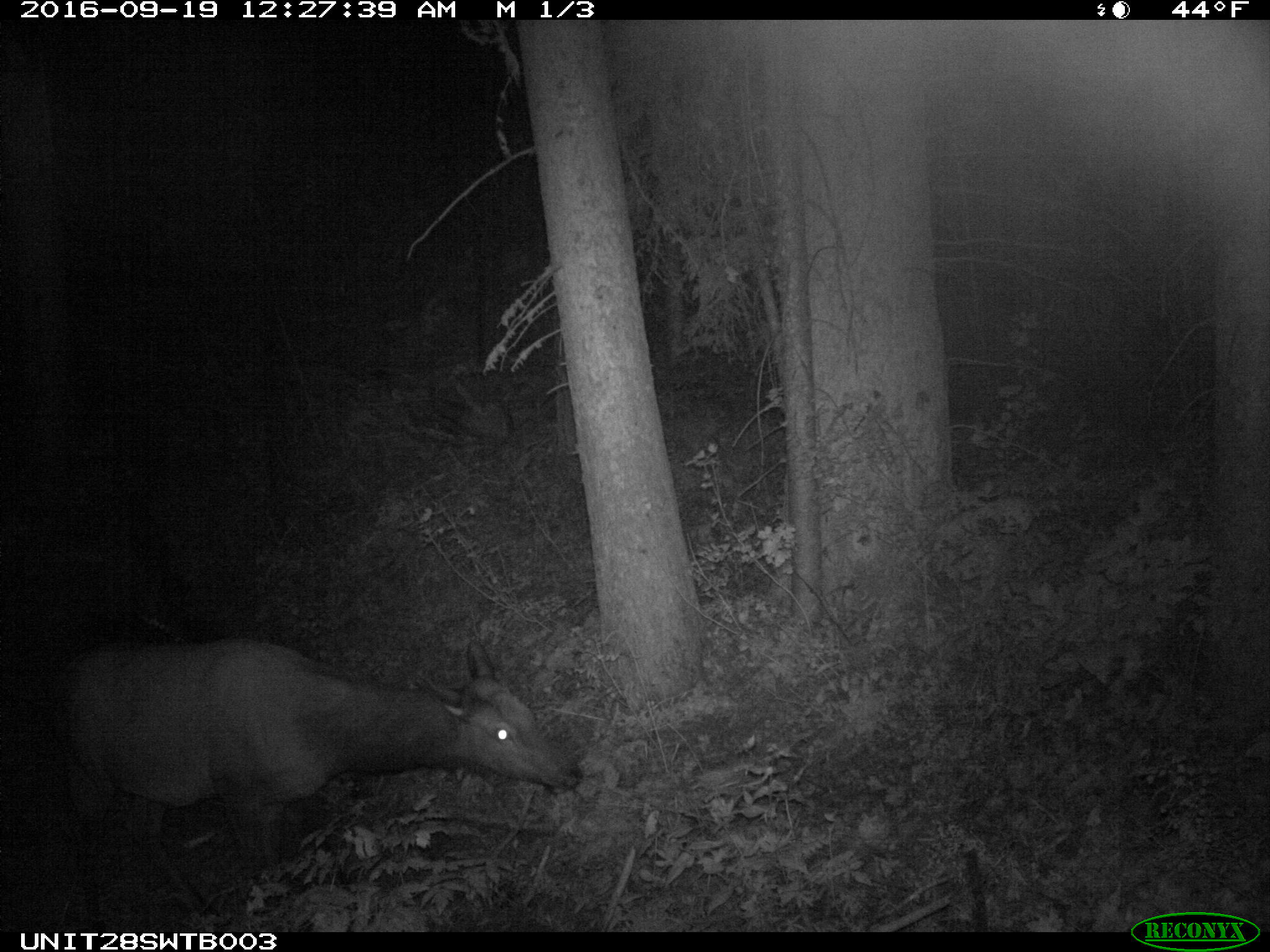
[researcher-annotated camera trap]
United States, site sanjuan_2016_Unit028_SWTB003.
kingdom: Animalia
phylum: Chordata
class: Mammalia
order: Artiodactyla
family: Cervidae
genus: Cervus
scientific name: Cervus elaphus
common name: red deer